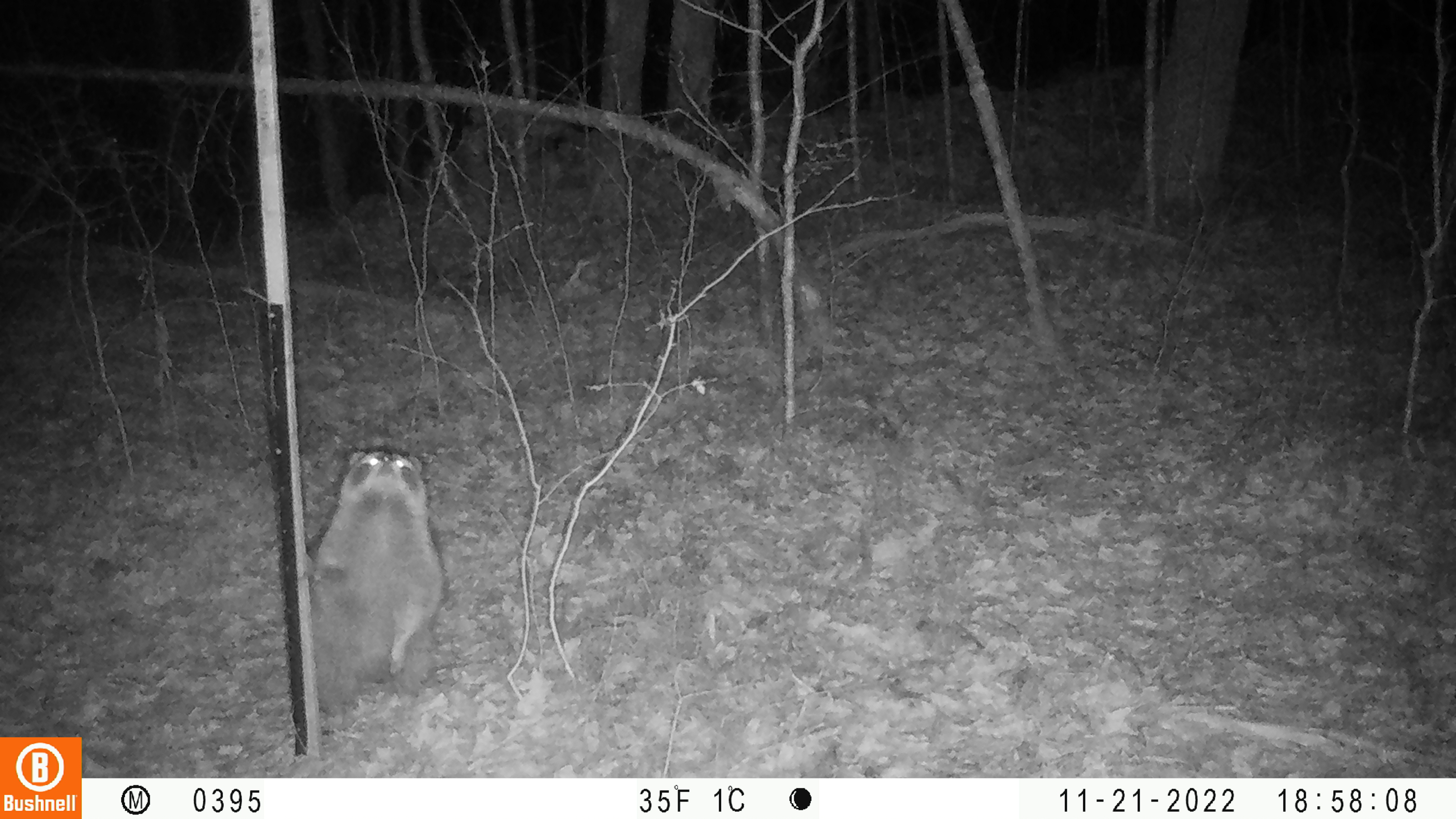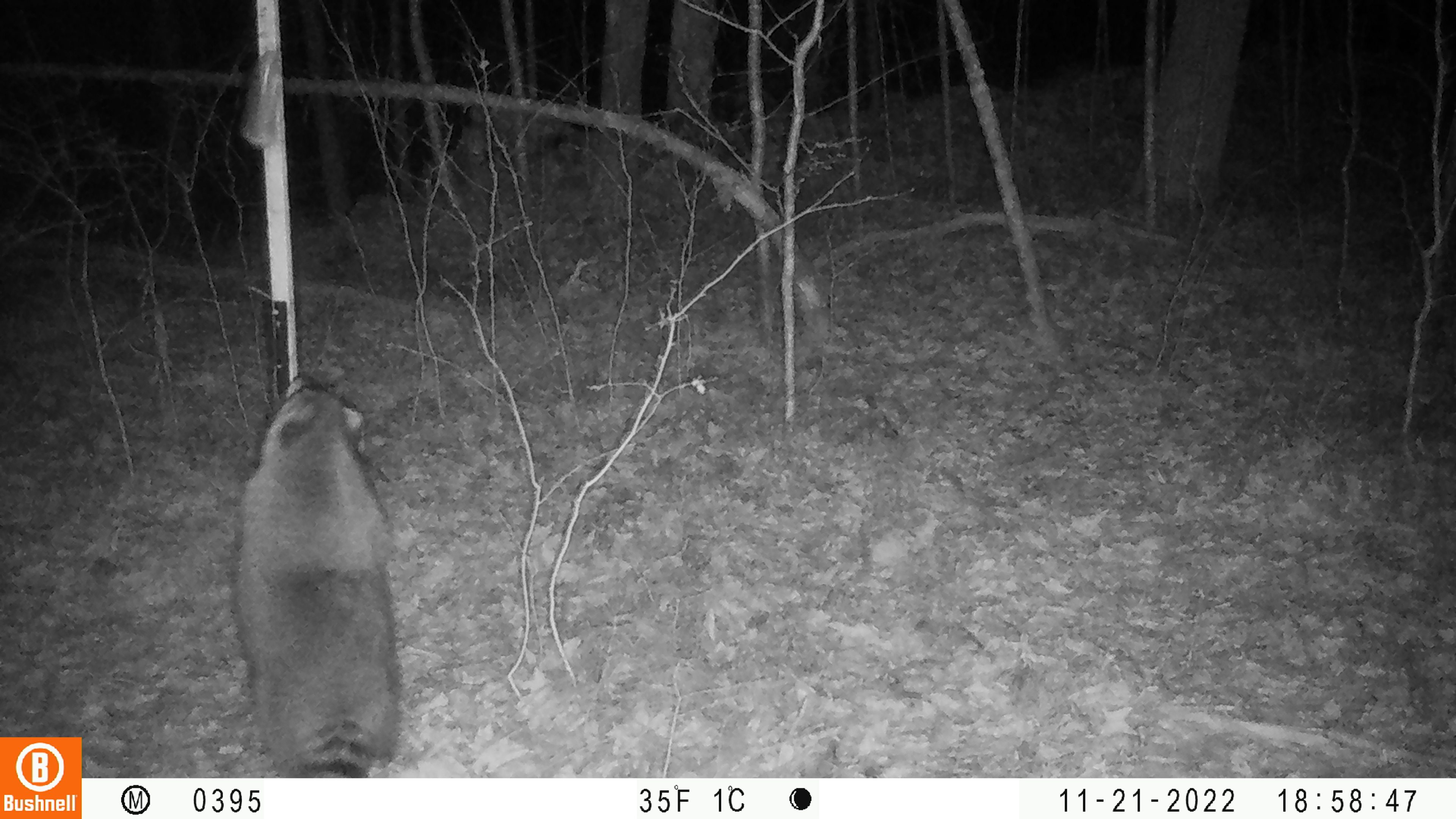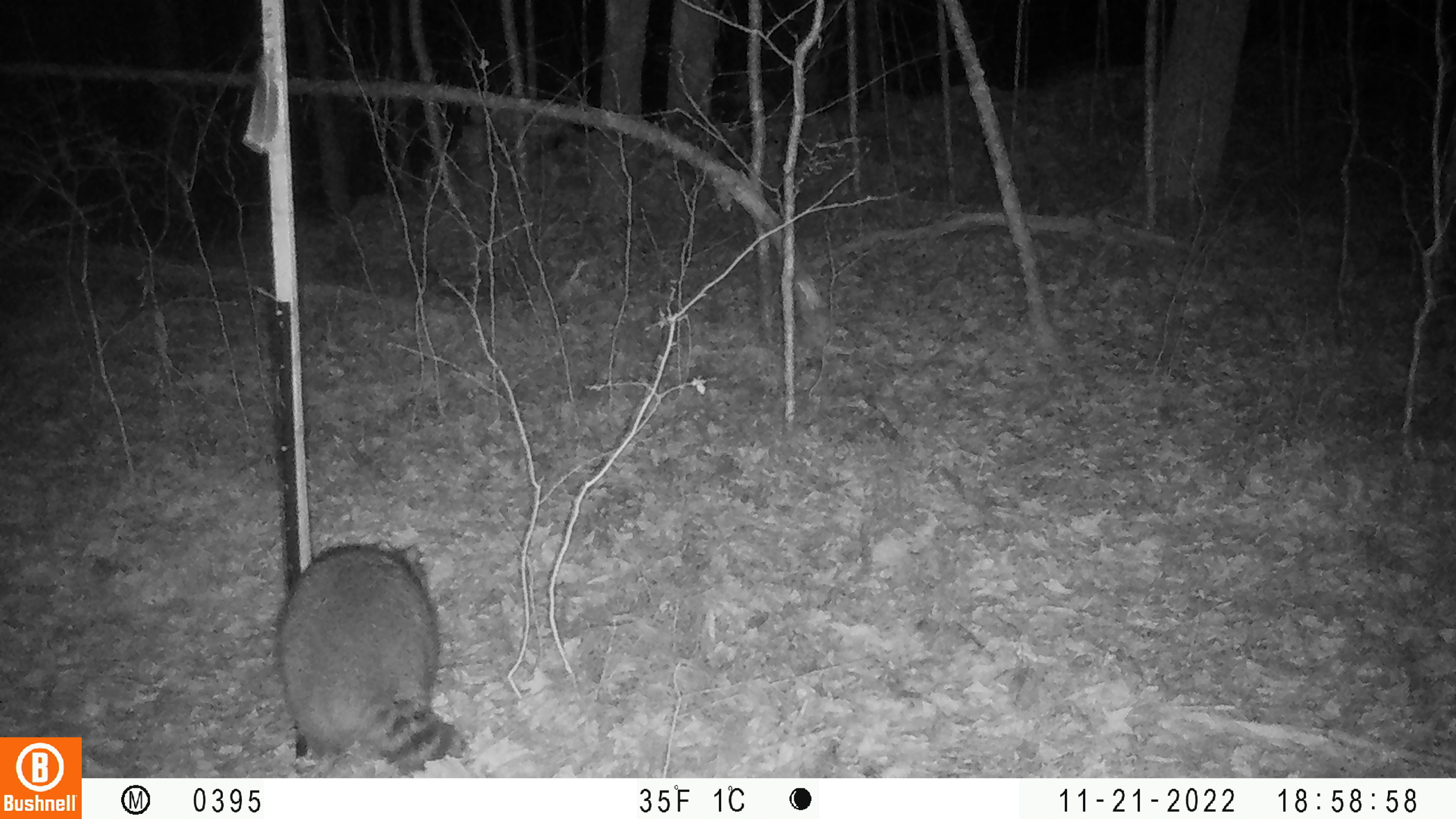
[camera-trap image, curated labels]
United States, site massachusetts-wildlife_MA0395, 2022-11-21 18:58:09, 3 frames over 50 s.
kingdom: Animalia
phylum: Chordata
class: Mammalia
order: Carnivora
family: Procyonidae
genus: Procyon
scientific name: Procyon lotor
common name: raccoon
Raccoon (Procyon lotor).